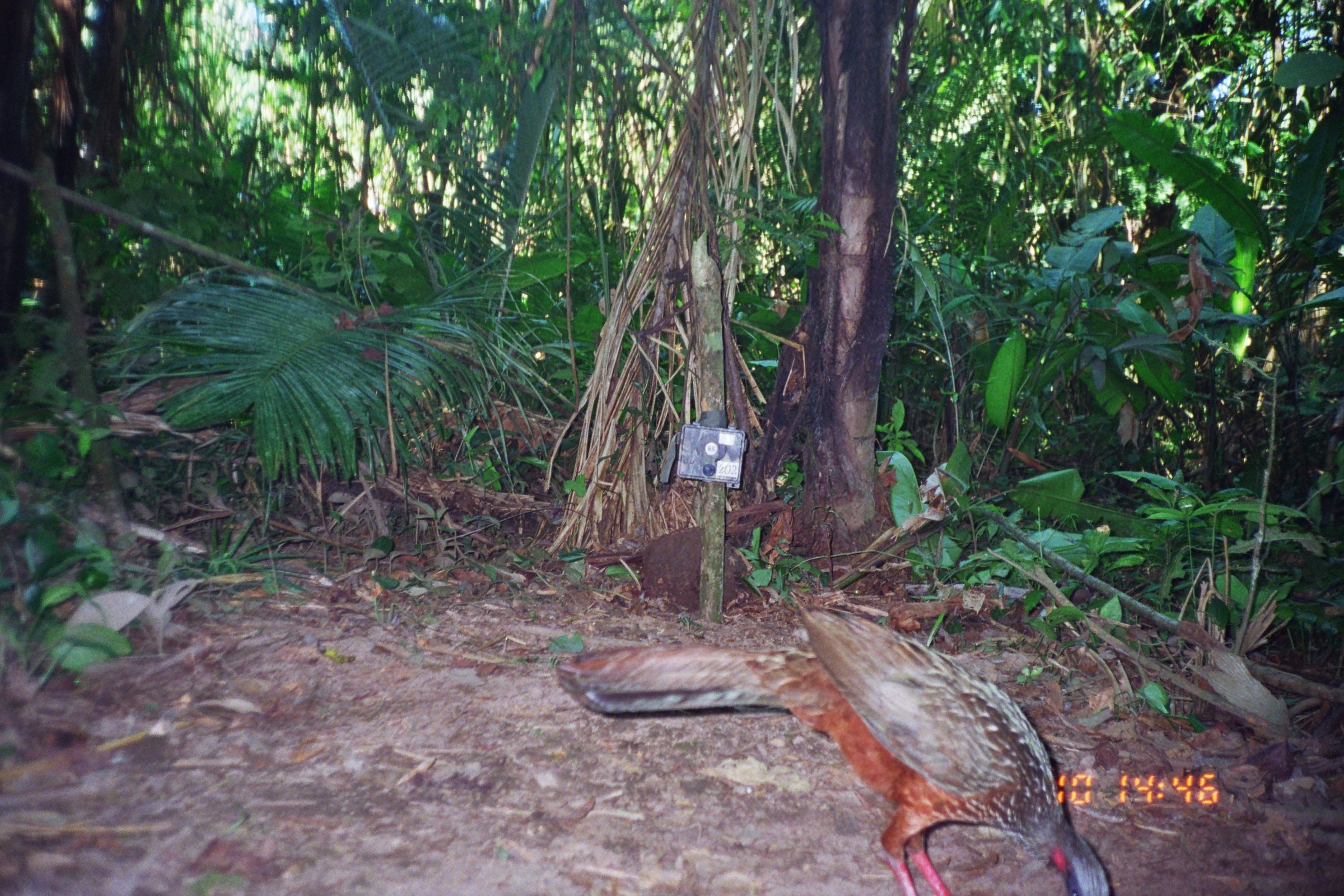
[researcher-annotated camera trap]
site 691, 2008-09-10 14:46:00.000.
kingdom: Animalia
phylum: Chordata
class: Aves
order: Galliformes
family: Cracidae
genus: Penelope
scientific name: Penelope jacquacu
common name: spix's guan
Penelope jacquacu (spix's guan).